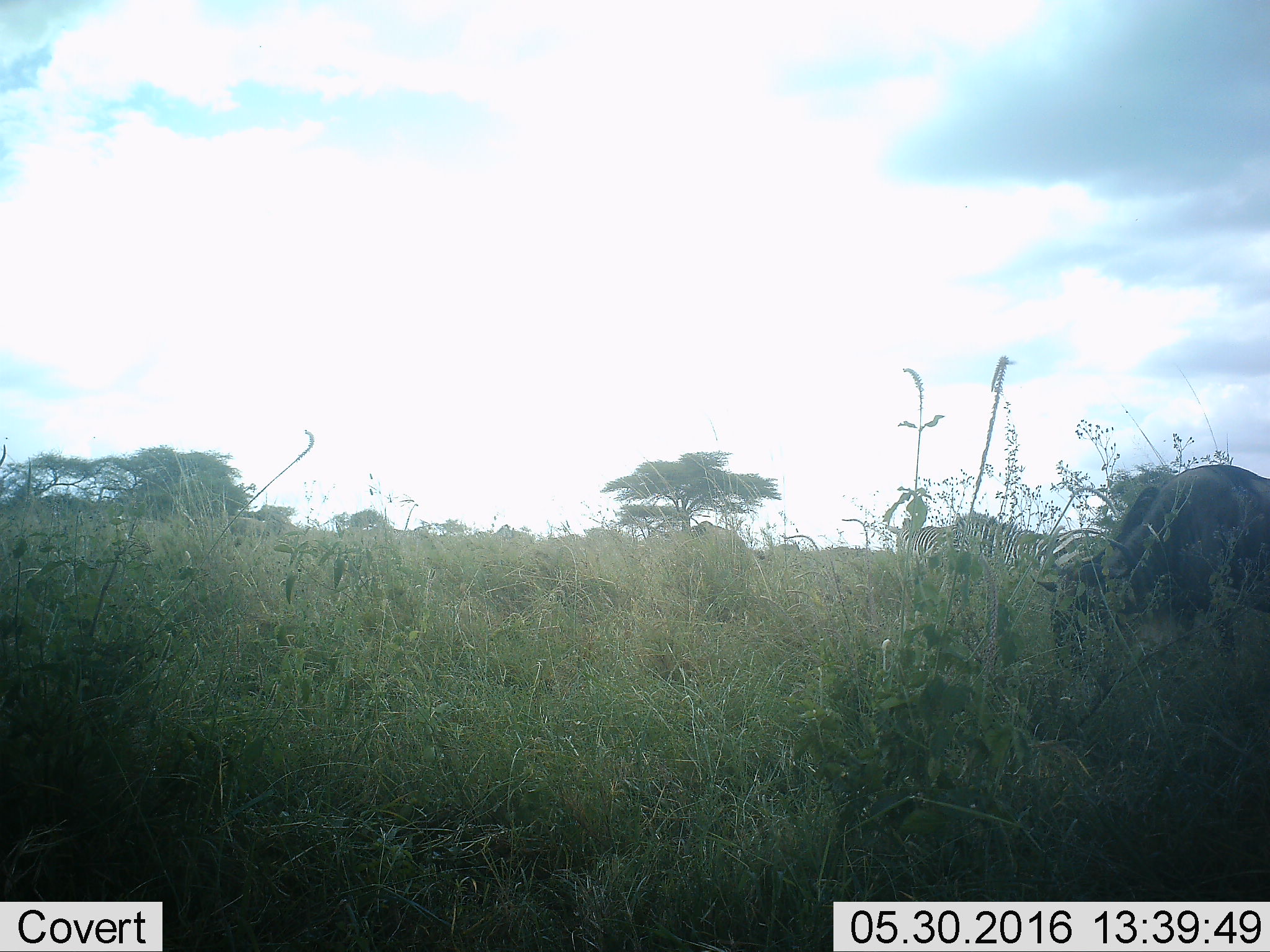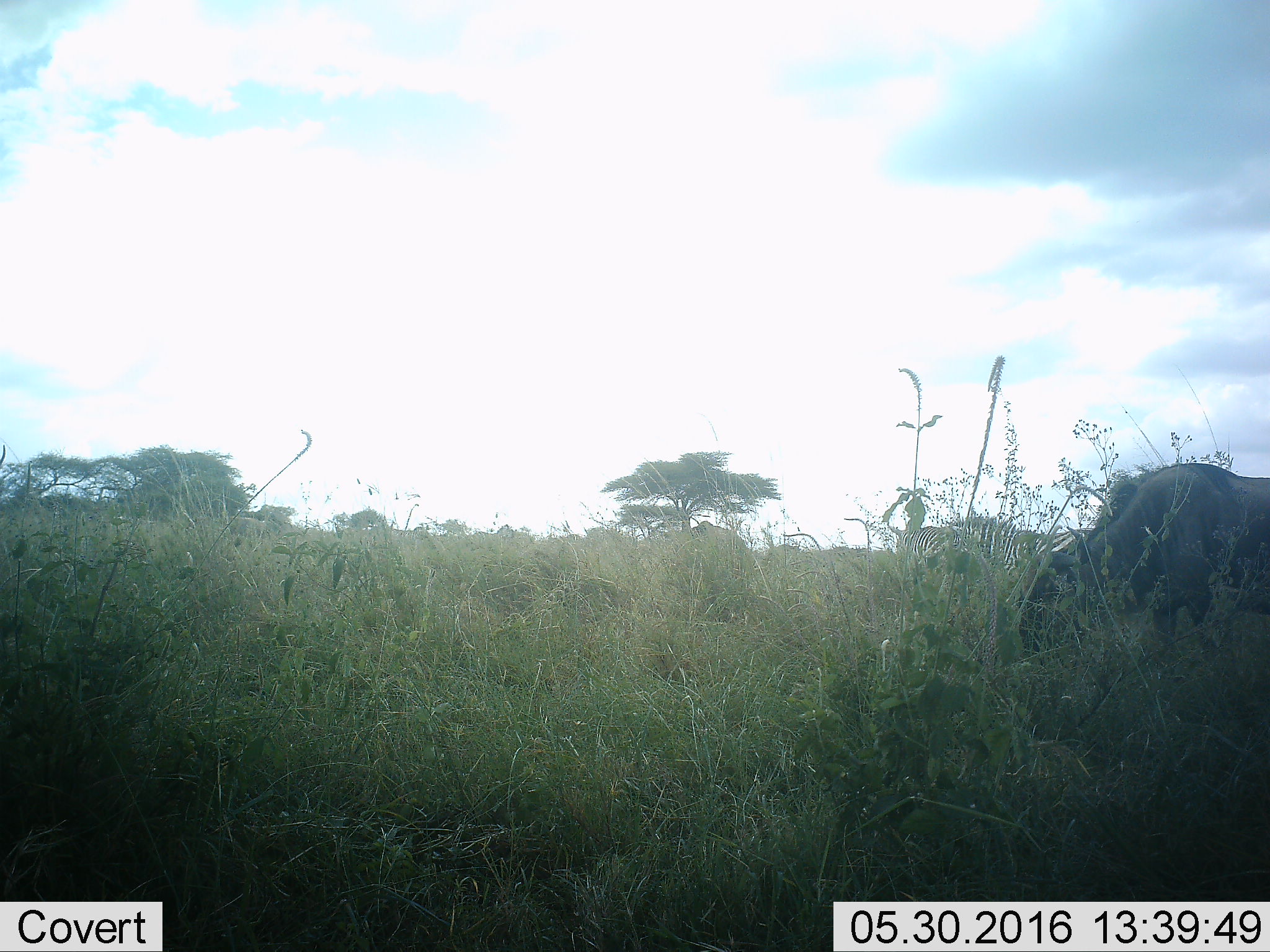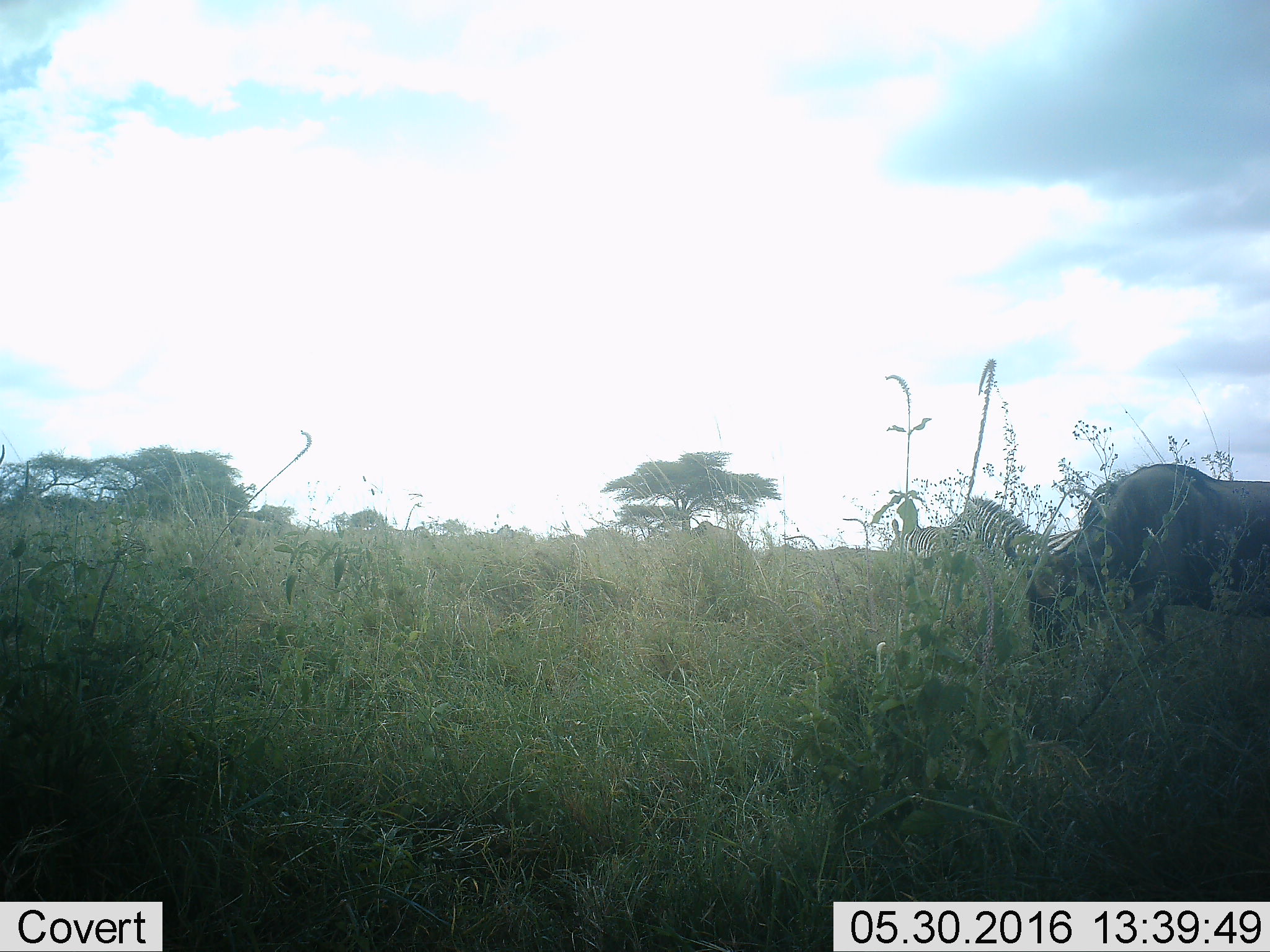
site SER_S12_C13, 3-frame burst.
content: unidentified animal